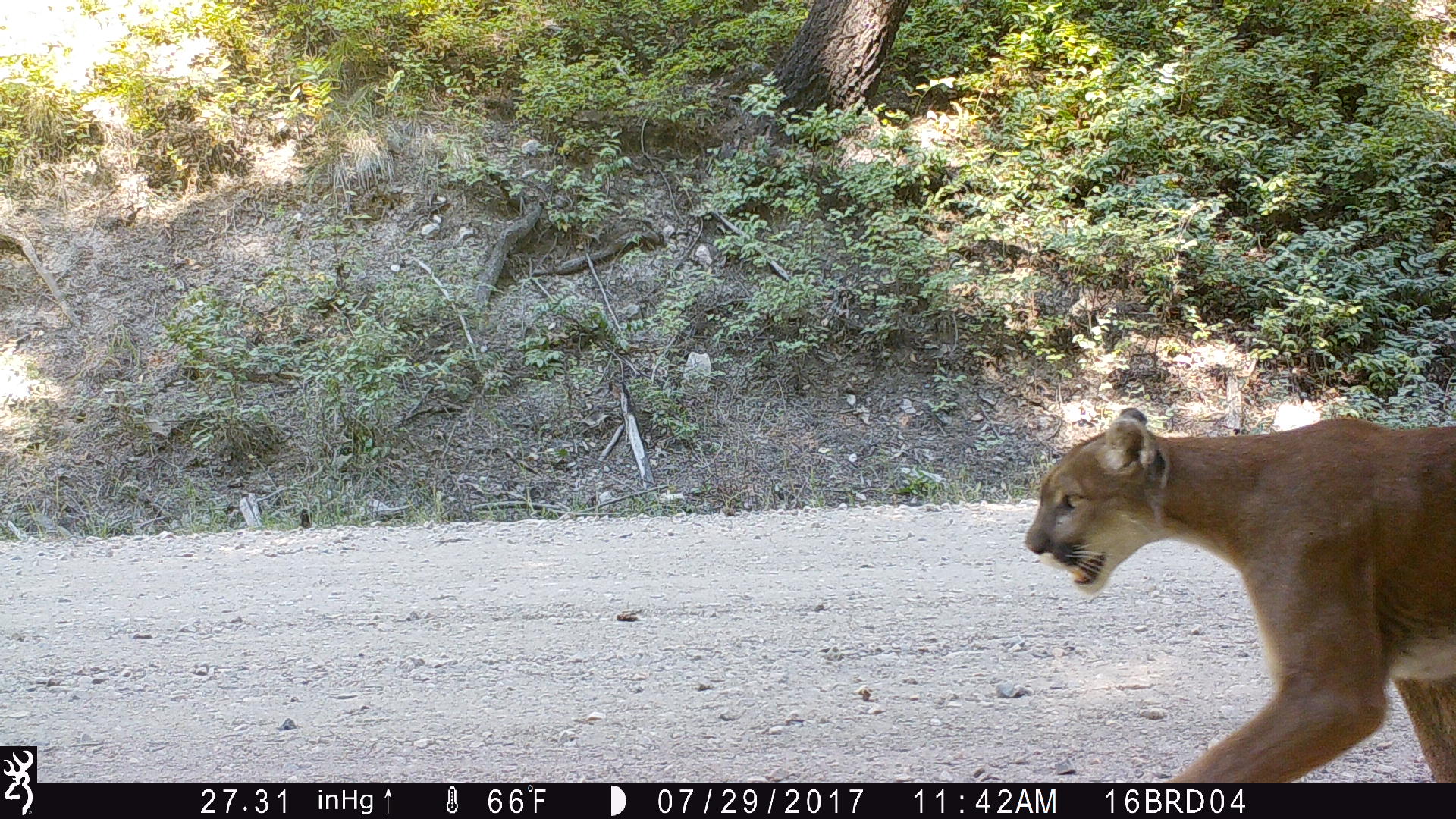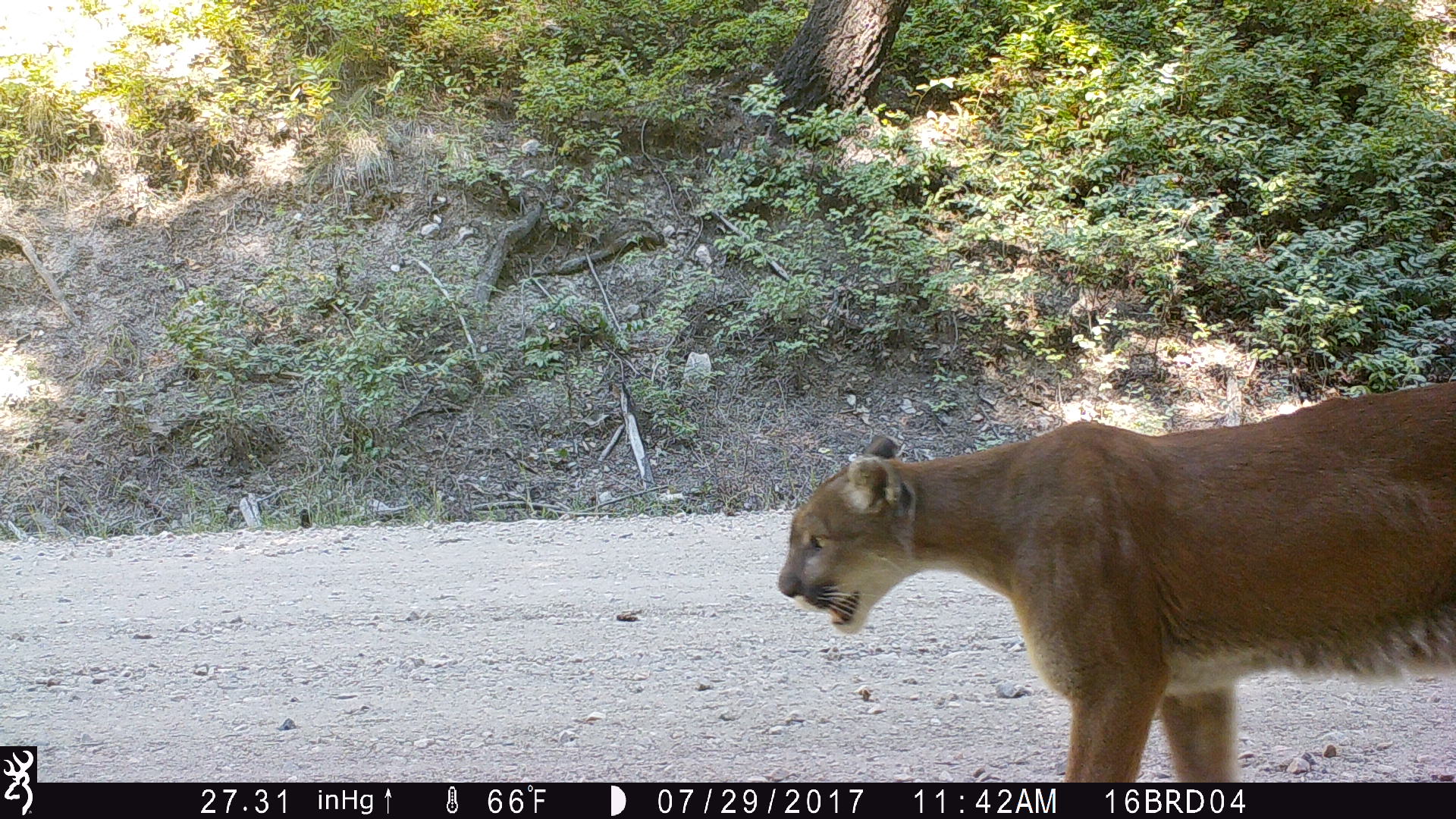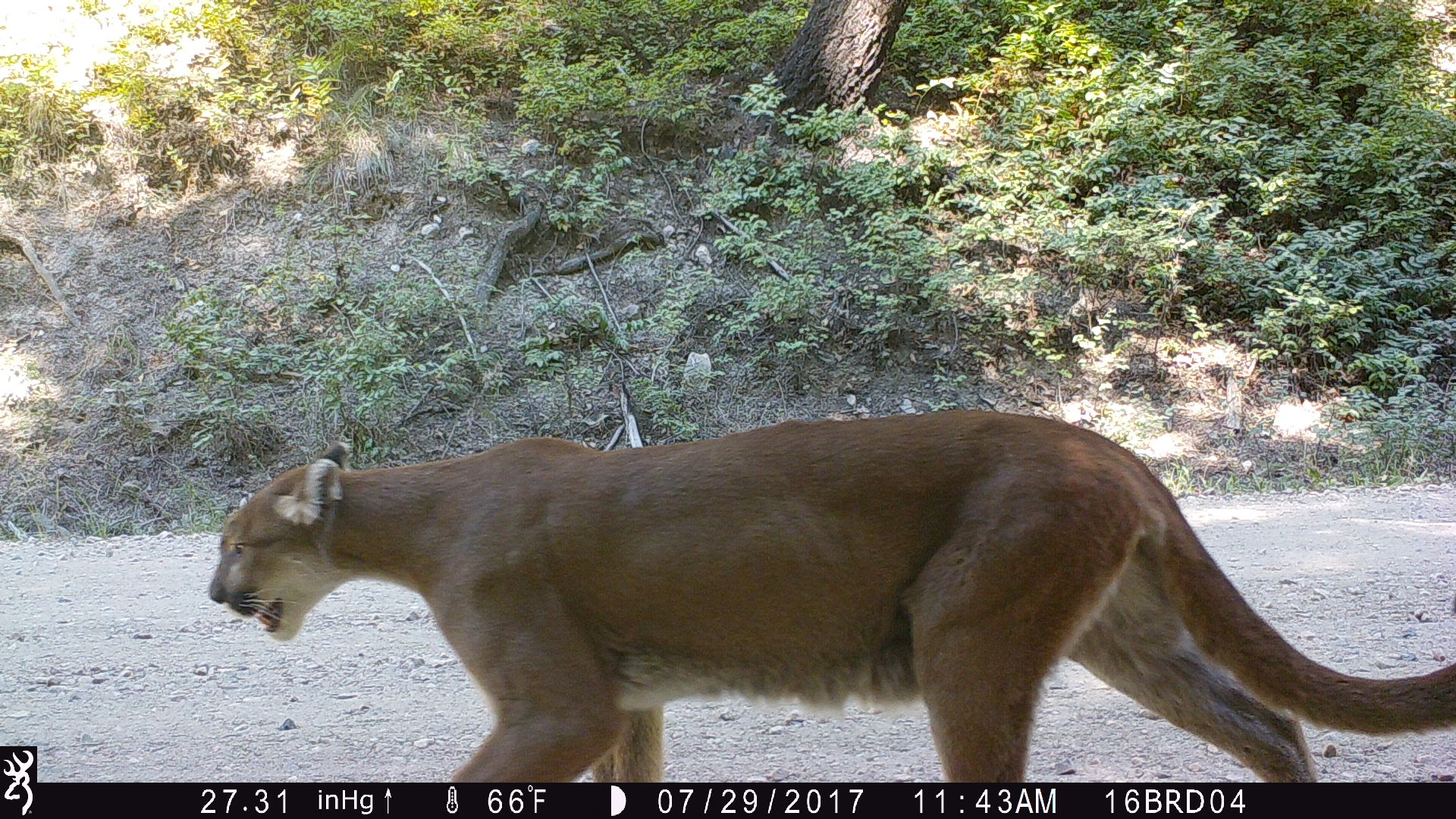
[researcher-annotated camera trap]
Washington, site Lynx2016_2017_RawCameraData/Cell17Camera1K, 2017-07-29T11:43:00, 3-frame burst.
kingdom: Animalia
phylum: Chordata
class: Mammalia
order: Carnivora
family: Felidae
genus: Puma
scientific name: Puma concolor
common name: mountain lion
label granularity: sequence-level